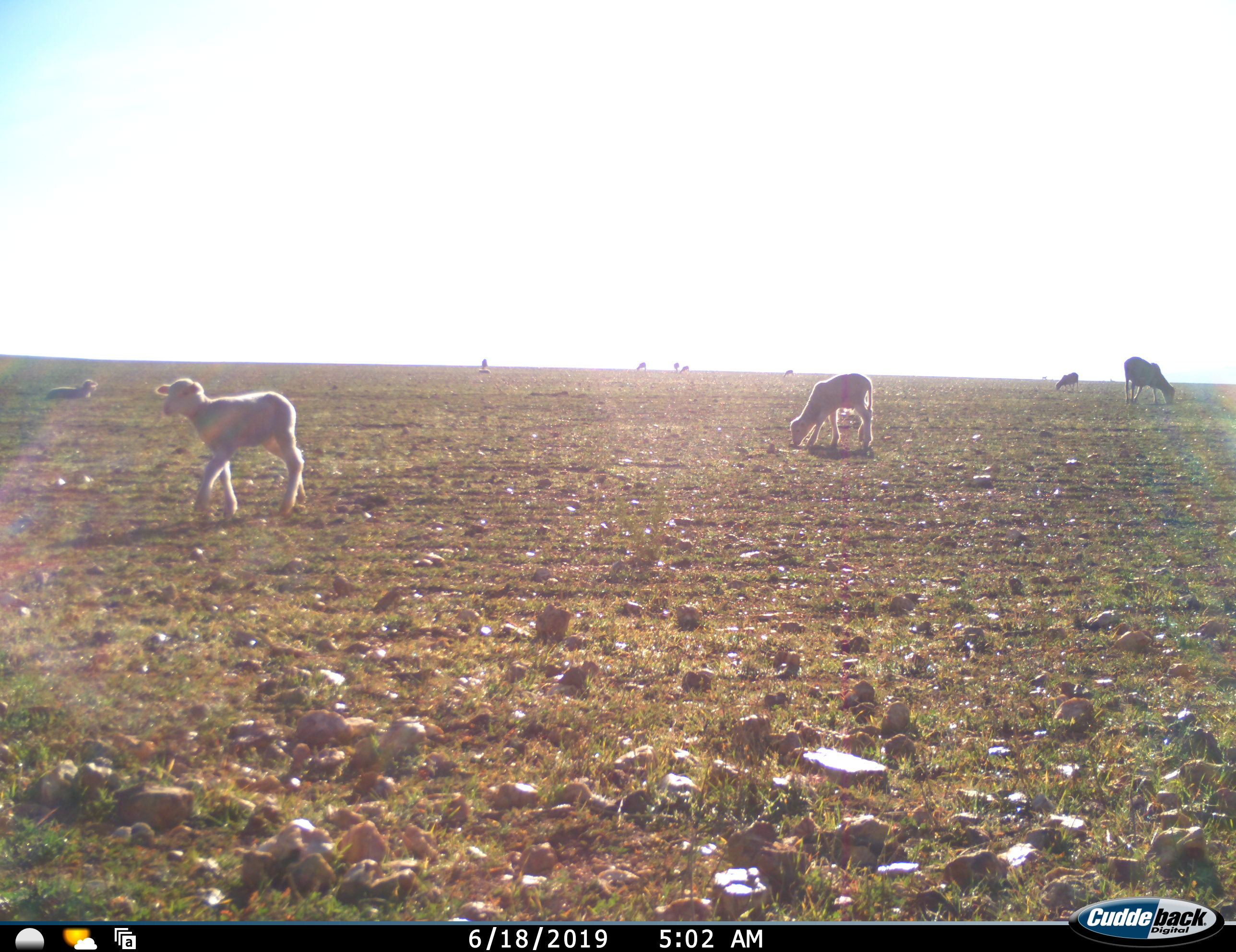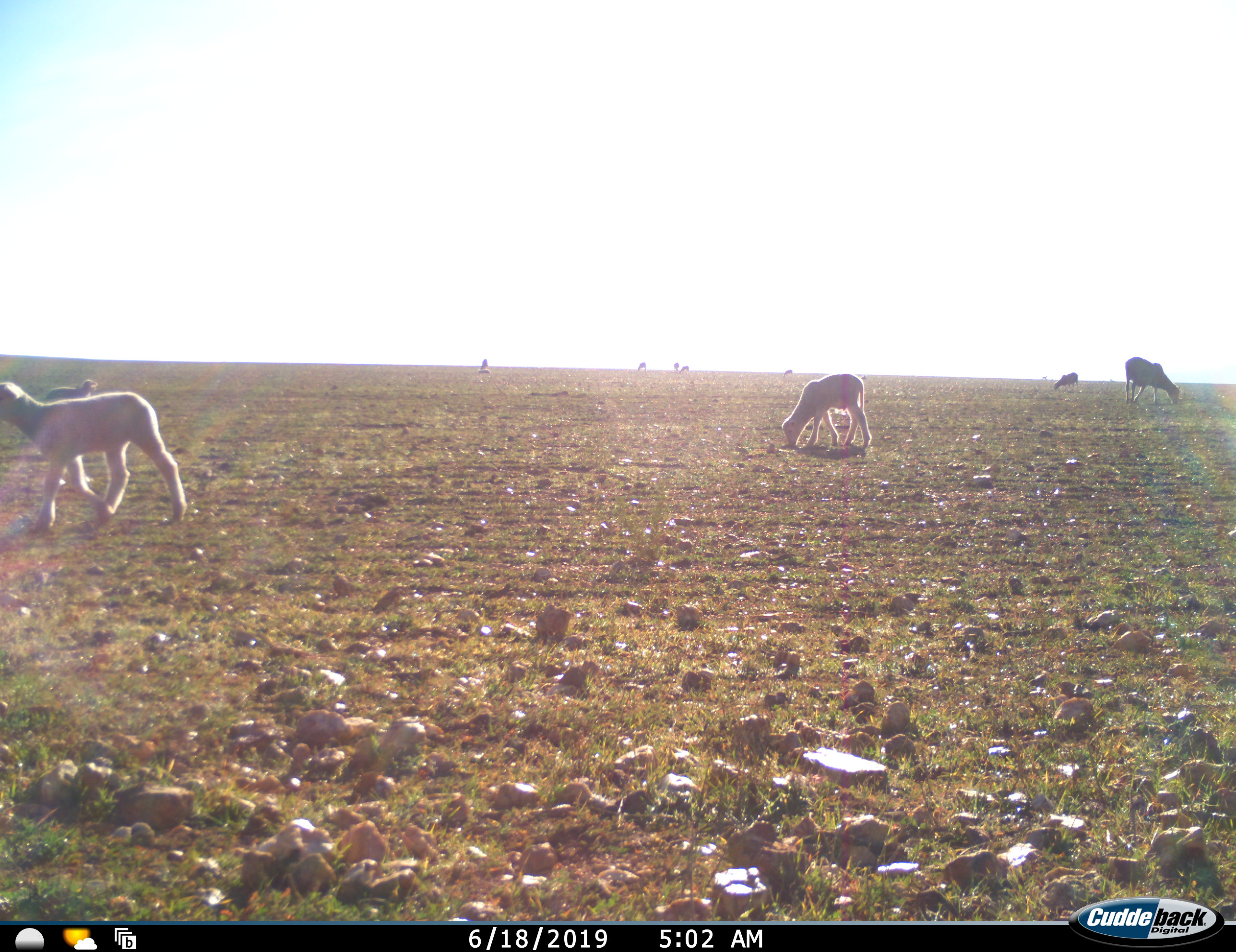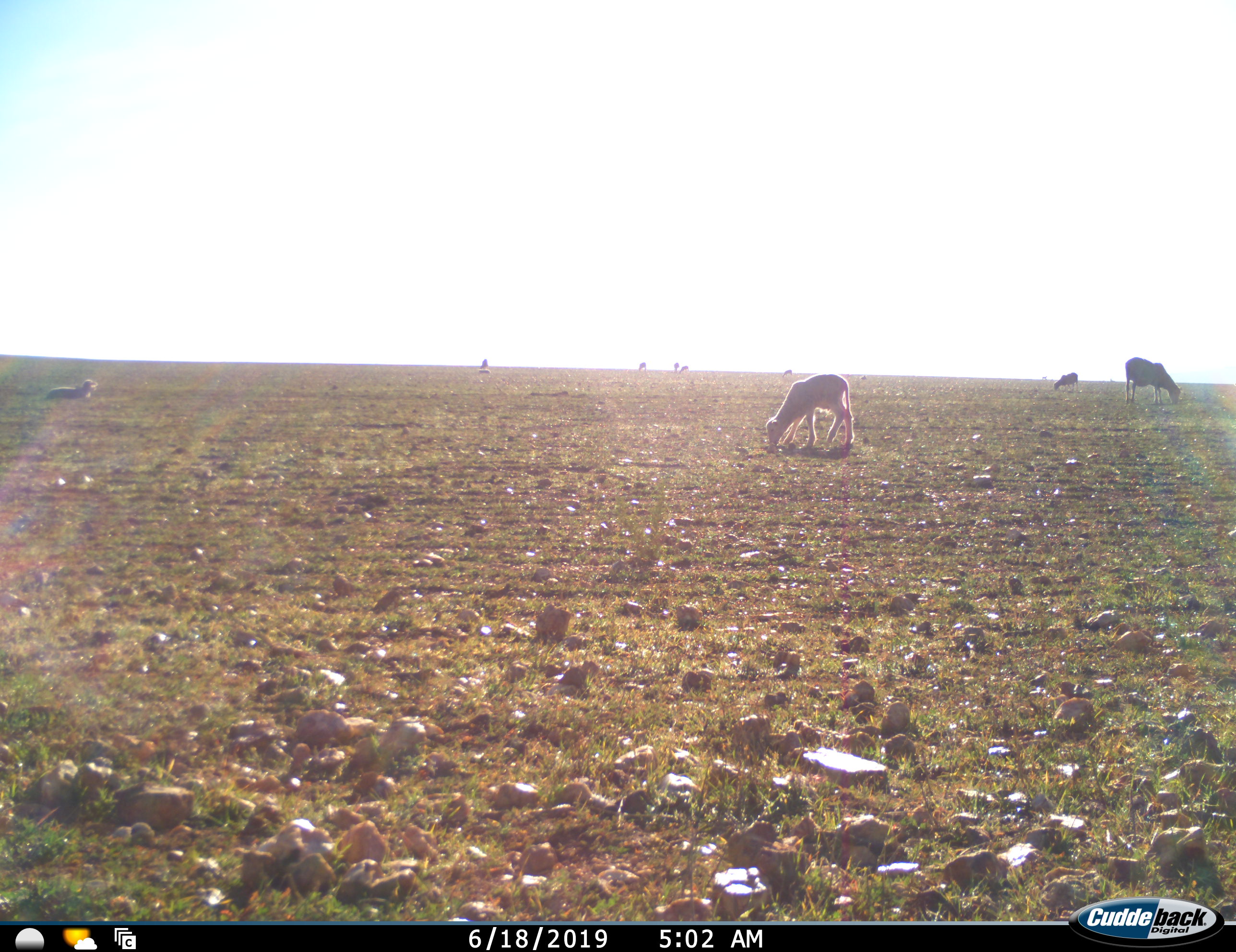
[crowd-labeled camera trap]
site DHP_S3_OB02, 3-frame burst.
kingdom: Animalia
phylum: Chordata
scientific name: Vertebrata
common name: domestic animal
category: domesticanimal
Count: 10.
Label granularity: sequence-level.